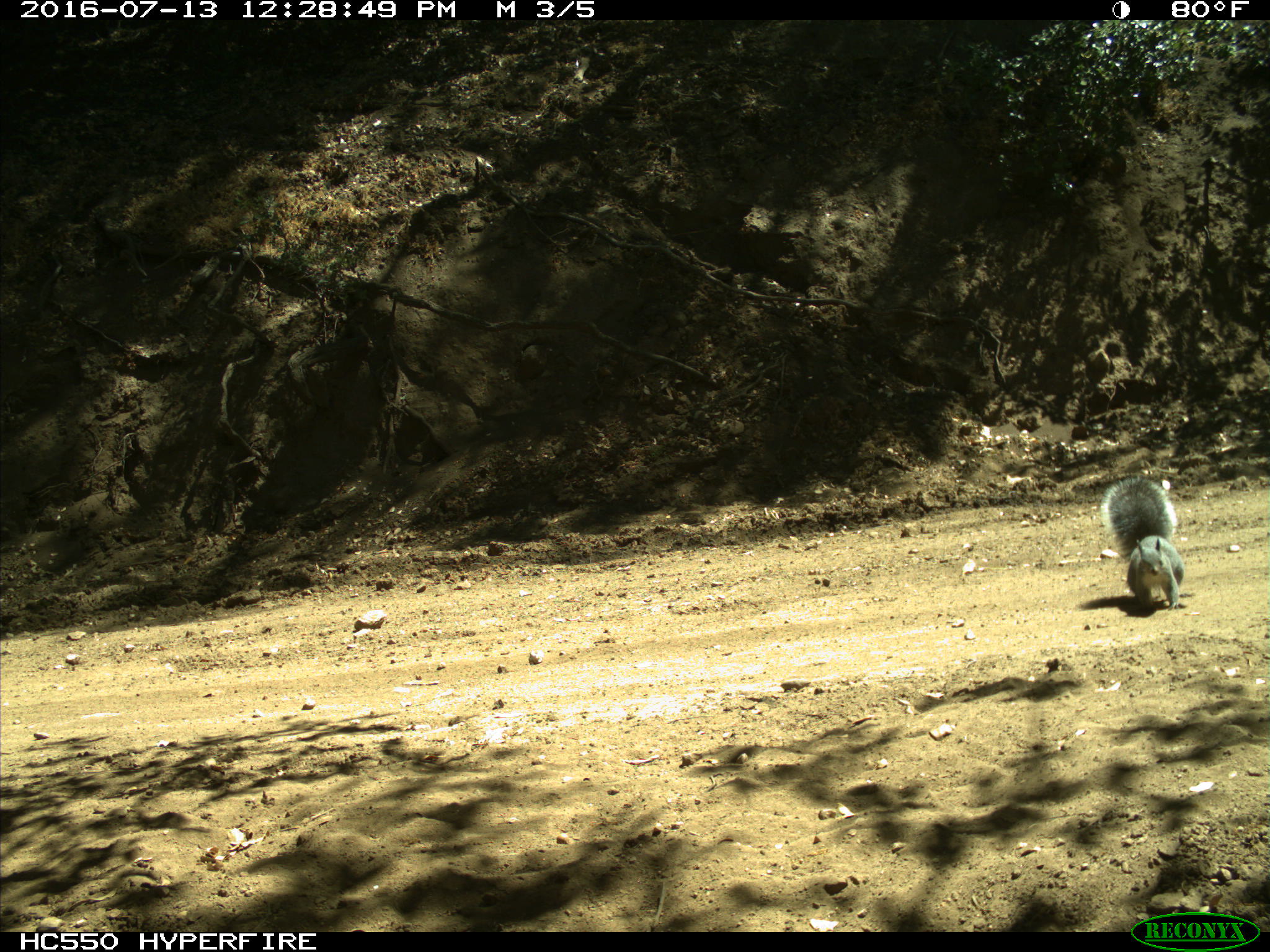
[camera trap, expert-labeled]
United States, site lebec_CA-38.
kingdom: Animalia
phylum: Chordata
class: Mammalia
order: Rodentia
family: Sciuridae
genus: Sciurus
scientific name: Sciurus carolinensis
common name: eastern gray squirrel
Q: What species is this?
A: Sciurus carolinensis (eastern gray squirrel).